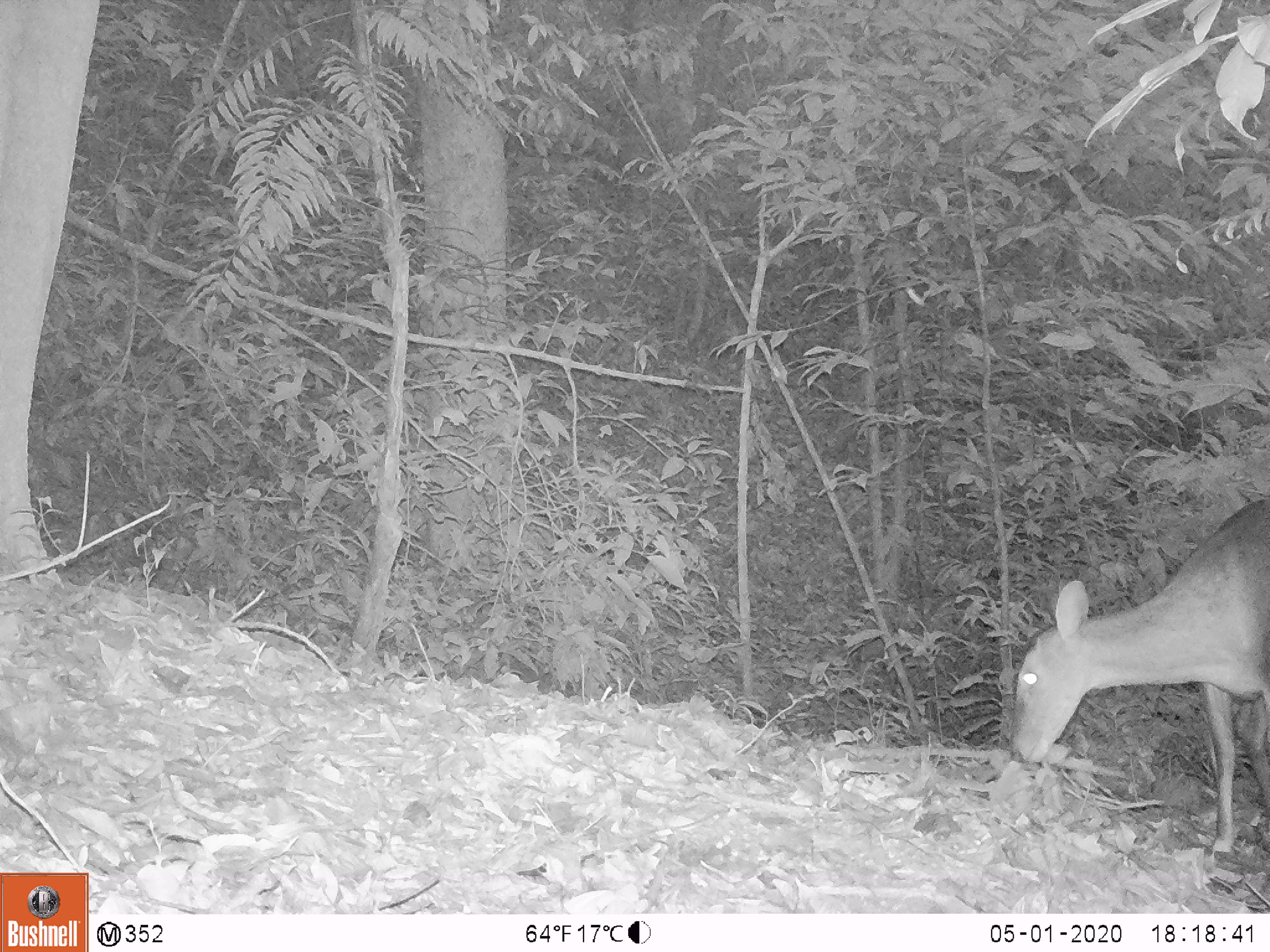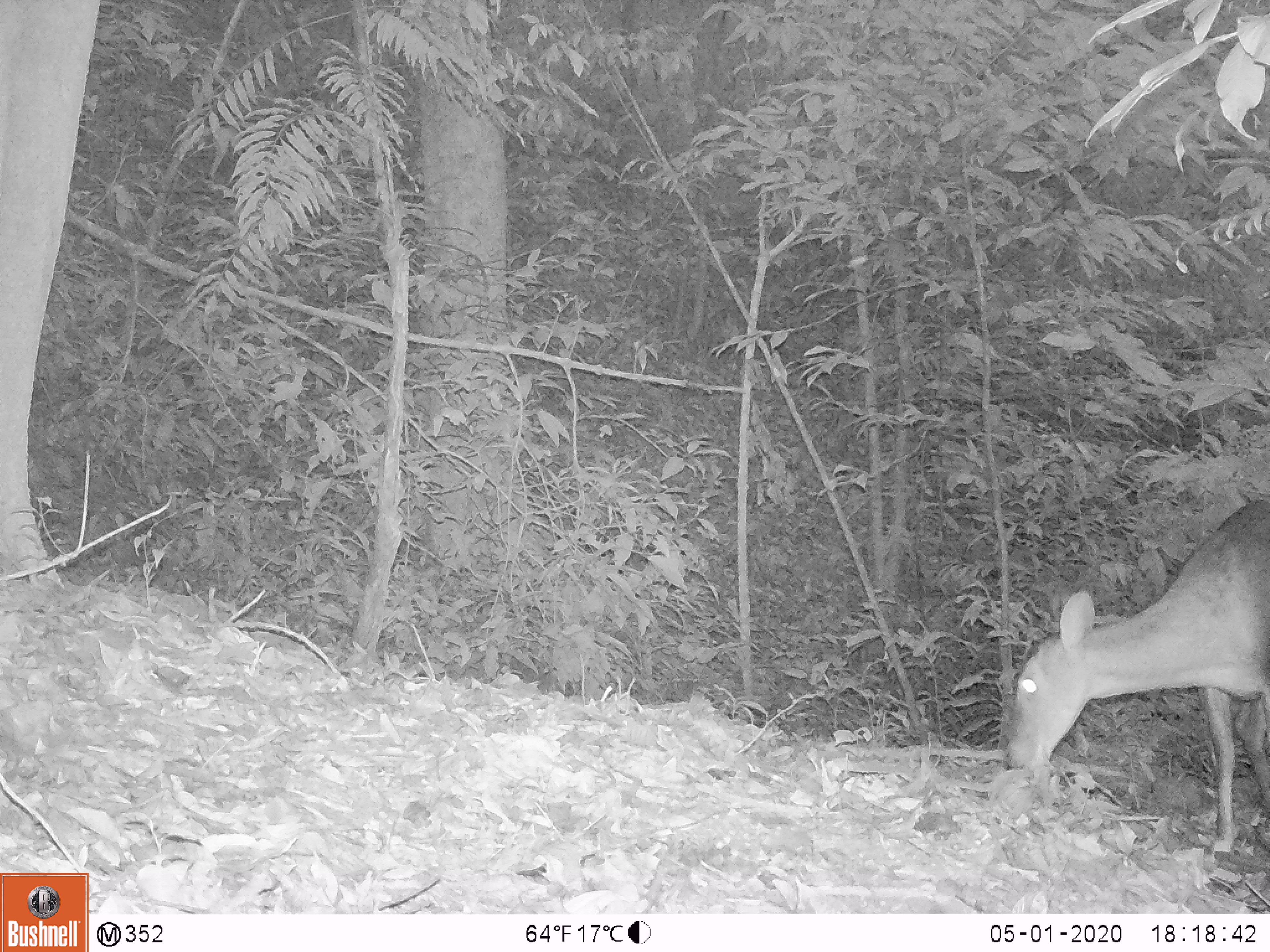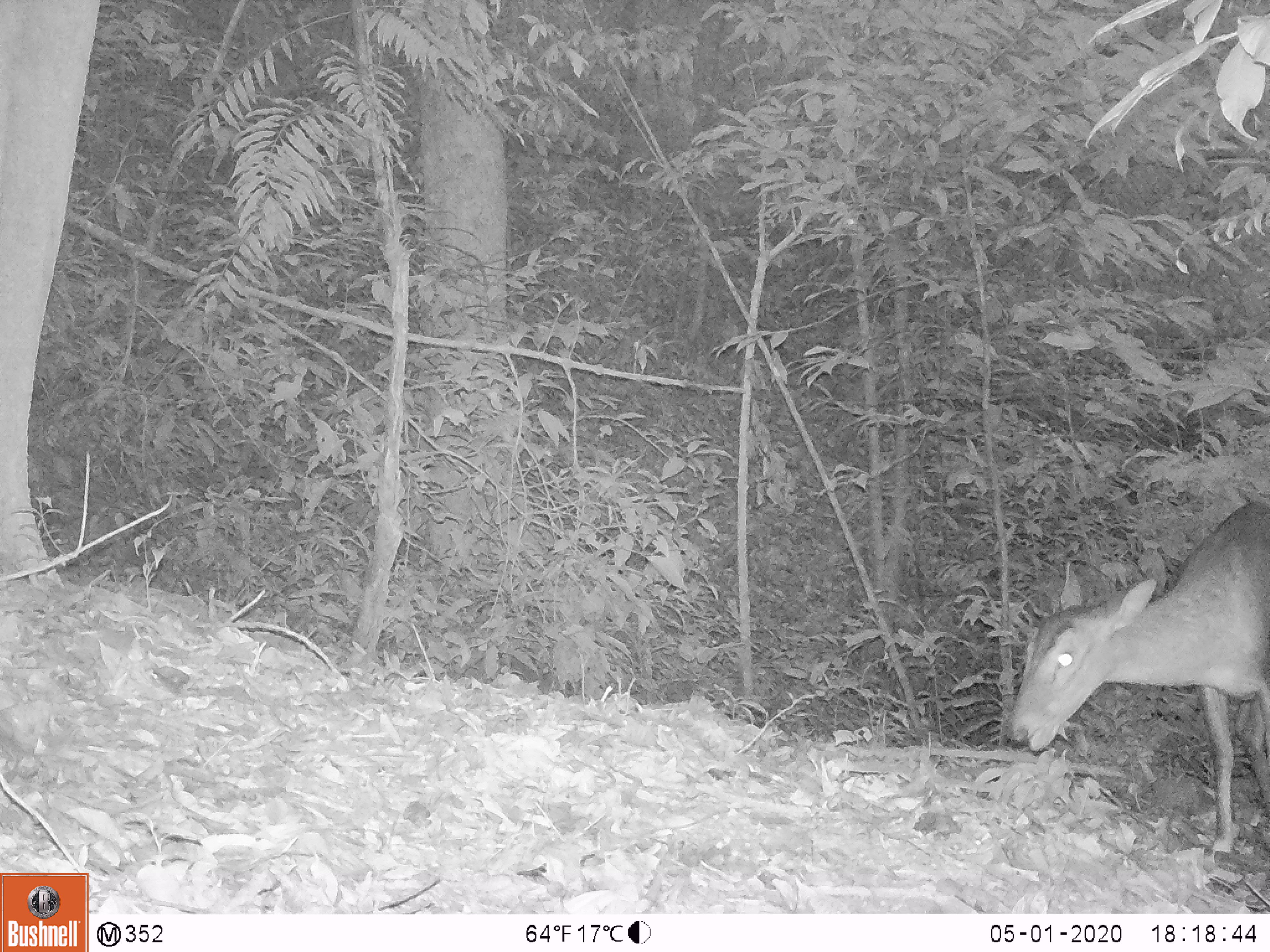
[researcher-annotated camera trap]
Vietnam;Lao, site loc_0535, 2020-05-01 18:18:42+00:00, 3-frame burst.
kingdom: Animalia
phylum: Chordata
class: Mammalia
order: Artiodactyla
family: Cervidae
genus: Muntiacus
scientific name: Muntiacus vuquangensis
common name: large-antlered muntjac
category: large antlered muntjac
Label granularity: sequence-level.